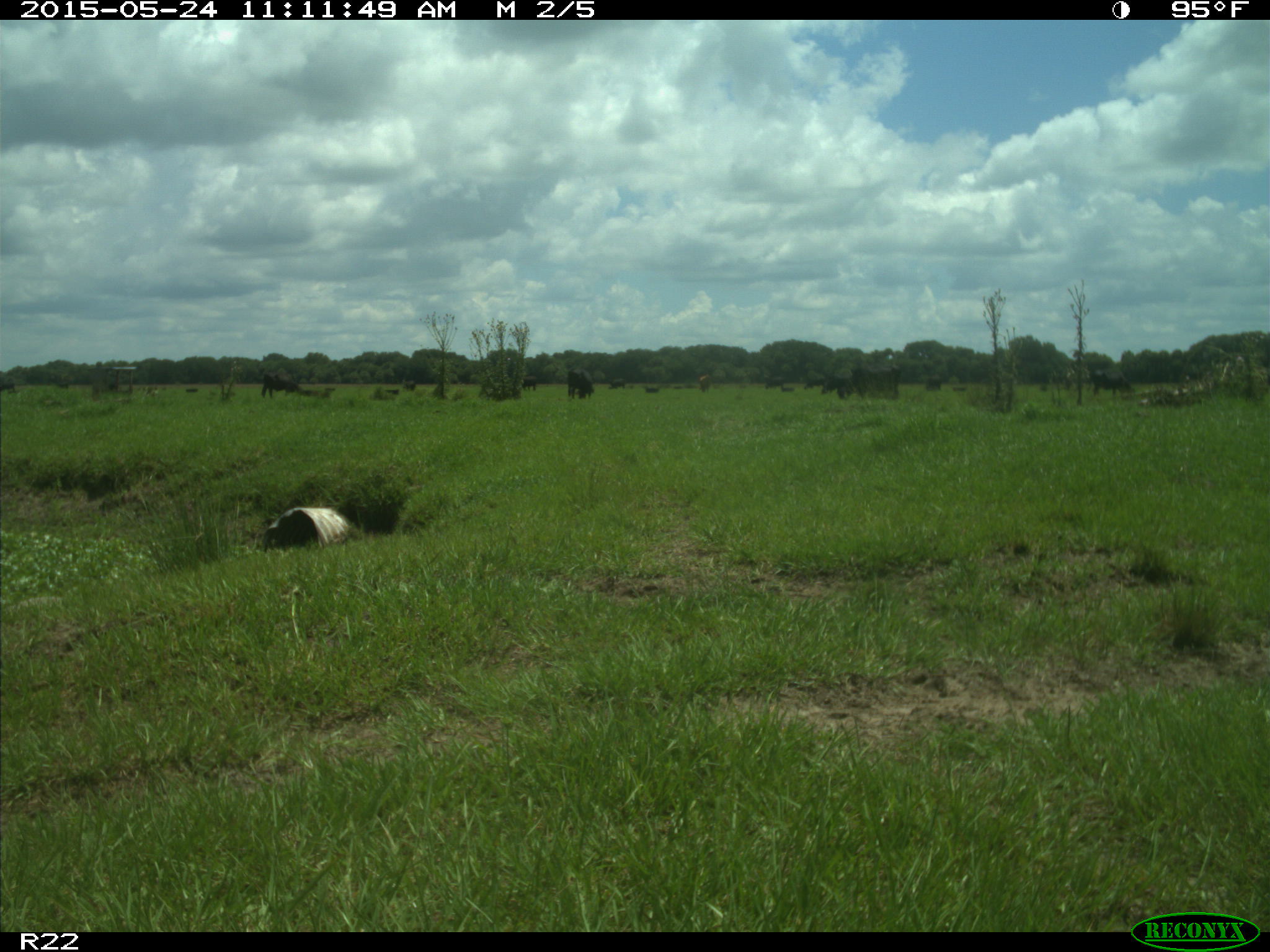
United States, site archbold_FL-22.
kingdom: Animalia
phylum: Chordata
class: Mammalia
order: Artiodactyla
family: Bovidae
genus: Bos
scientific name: Bos taurus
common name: domestic cow